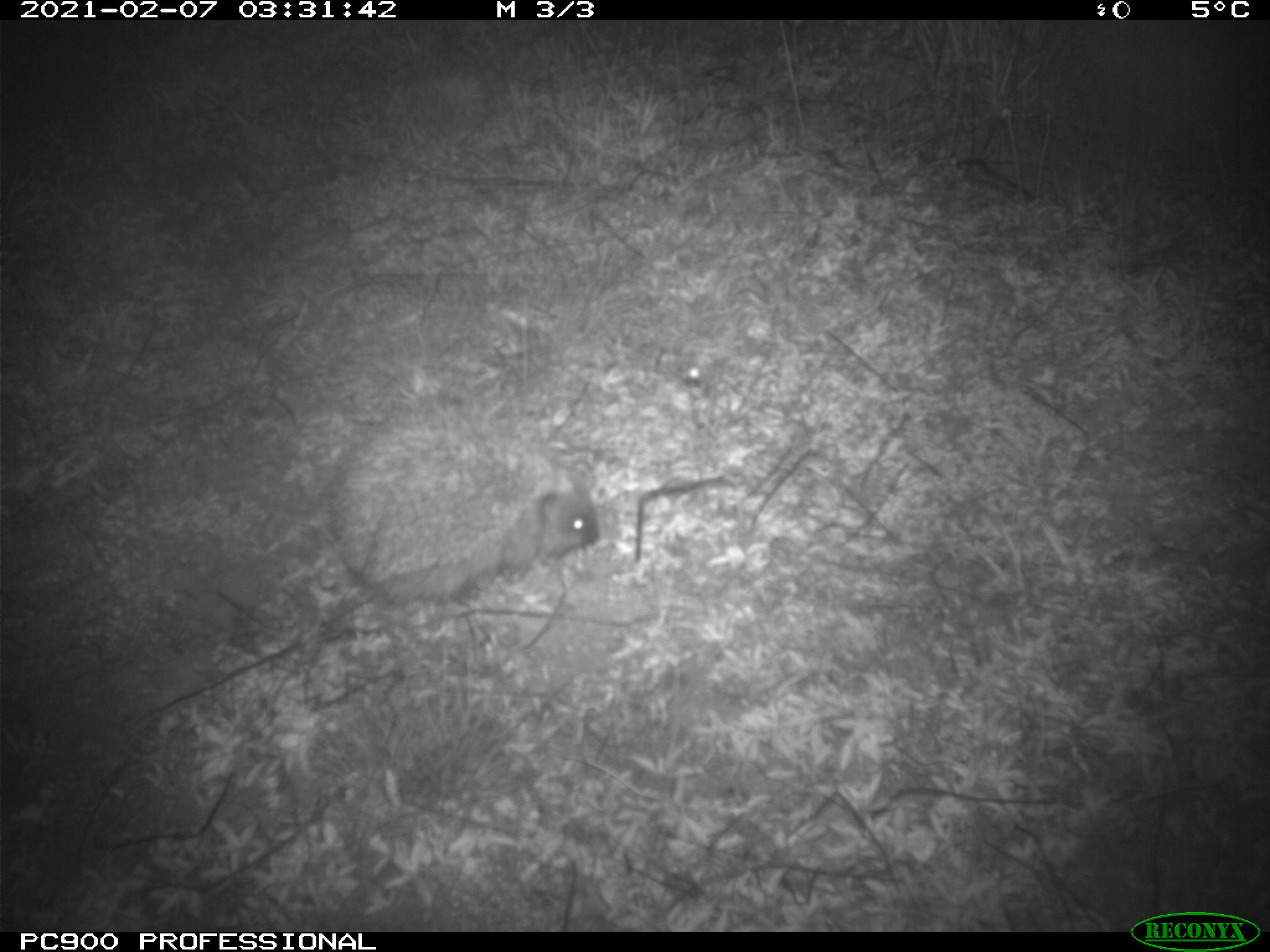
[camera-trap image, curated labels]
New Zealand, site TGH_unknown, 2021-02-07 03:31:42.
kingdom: Animalia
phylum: Chordata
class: Mammalia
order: Eulipotyphla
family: Erinaceidae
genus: Erinaceus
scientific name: Erinaceus europaeus europaeus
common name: european hedgehog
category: hedgehog